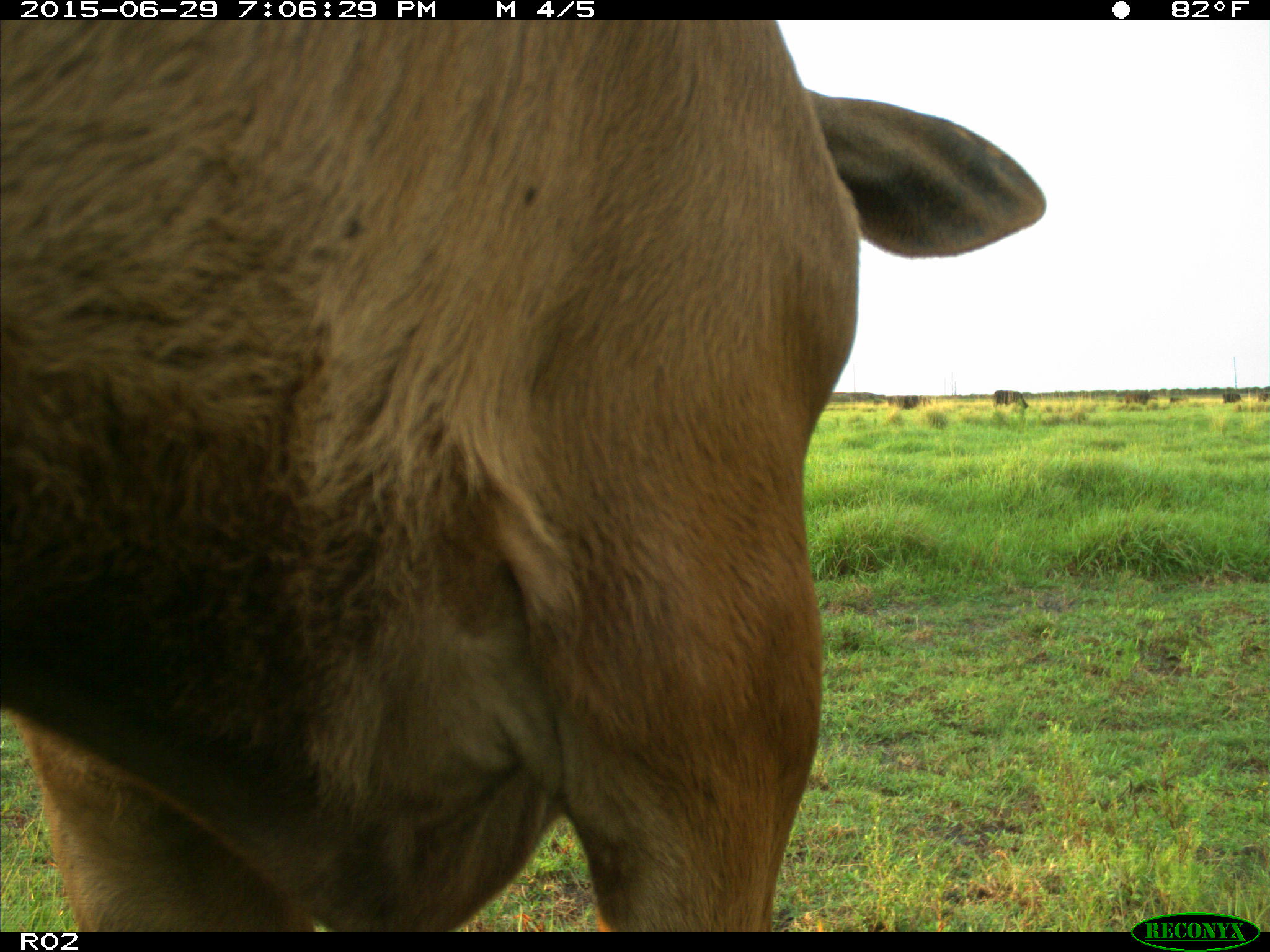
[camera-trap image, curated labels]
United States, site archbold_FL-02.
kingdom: Animalia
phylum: Chordata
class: Mammalia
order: Artiodactyla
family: Bovidae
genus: Bos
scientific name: Bos taurus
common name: domestic cow